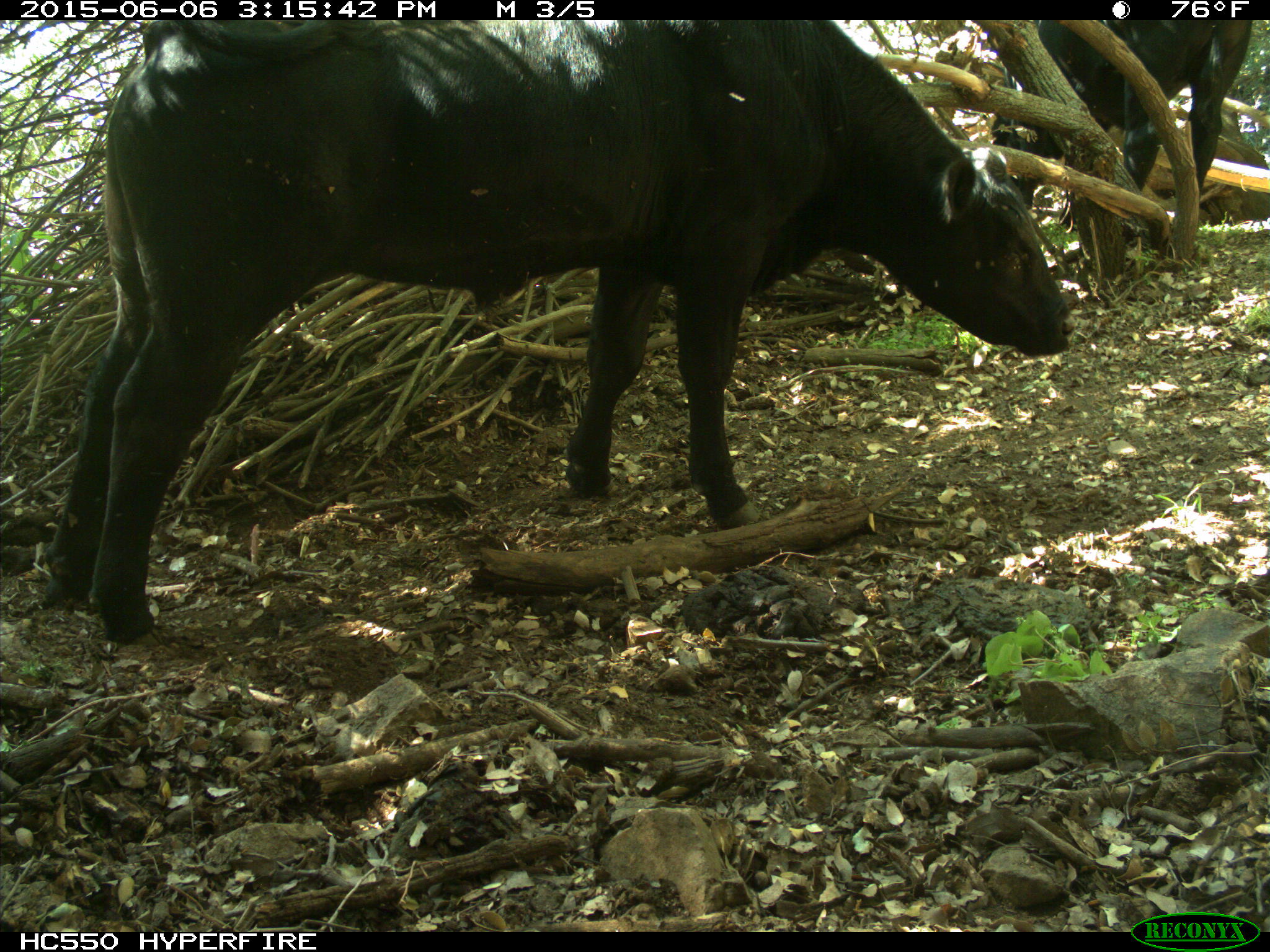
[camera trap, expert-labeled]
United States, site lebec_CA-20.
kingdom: Animalia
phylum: Chordata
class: Mammalia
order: Artiodactyla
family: Bovidae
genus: Bos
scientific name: Bos taurus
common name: domestic cow